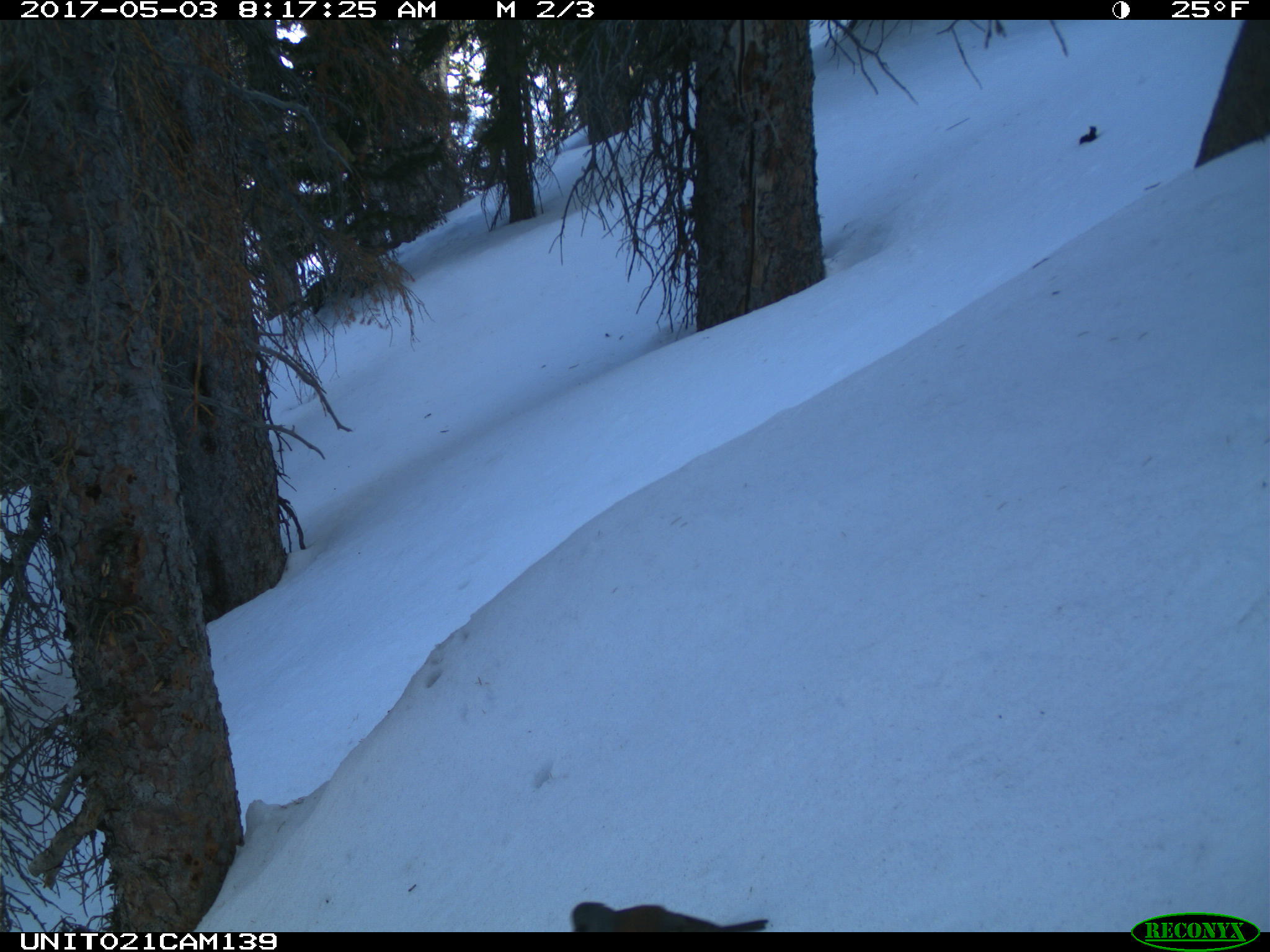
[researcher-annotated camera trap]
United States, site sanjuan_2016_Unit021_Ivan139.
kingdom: Animalia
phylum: Chordata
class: Aves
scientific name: Aves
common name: birds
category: unidentified bird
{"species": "unidentified bird (birds) (Aves)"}